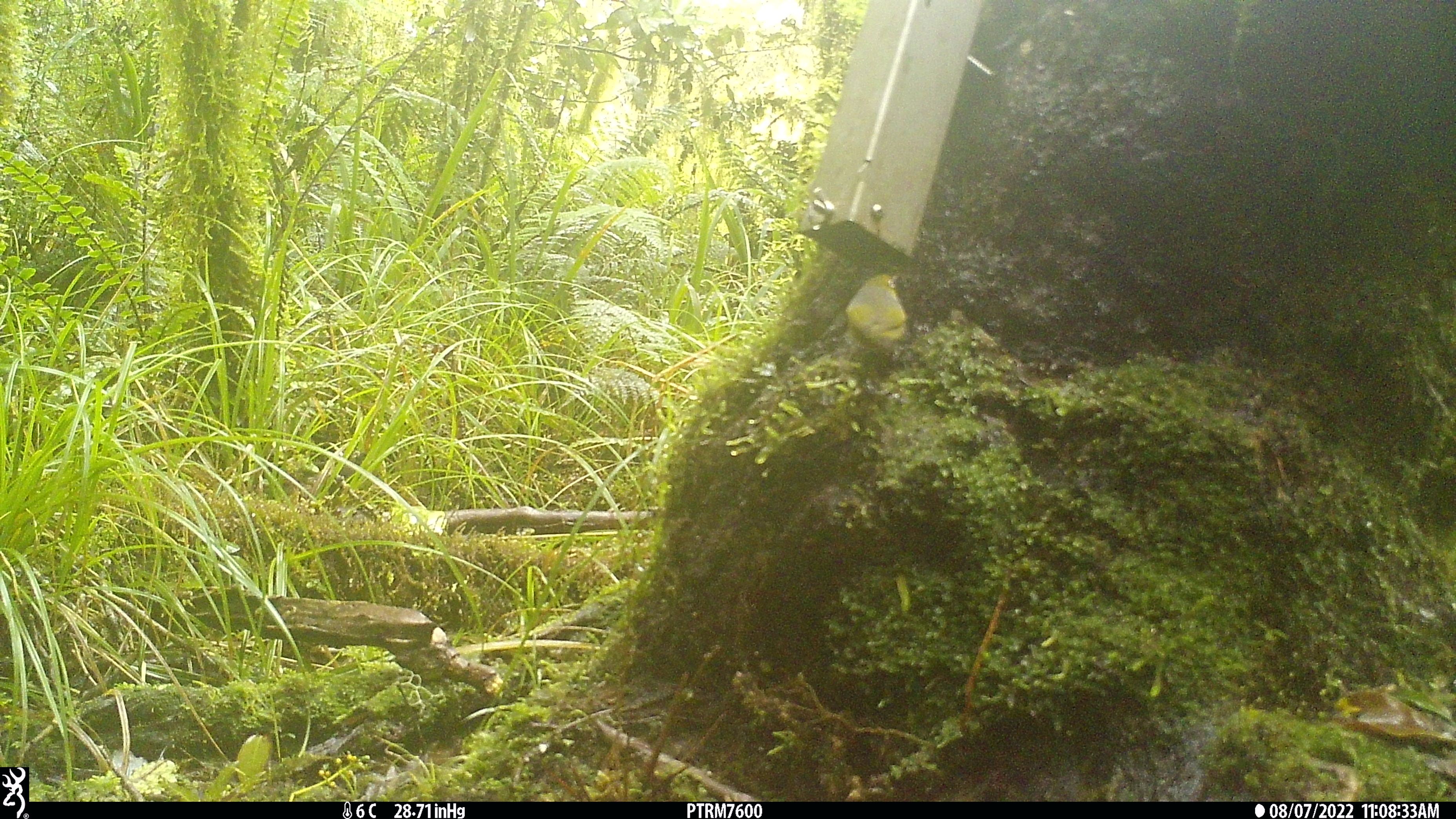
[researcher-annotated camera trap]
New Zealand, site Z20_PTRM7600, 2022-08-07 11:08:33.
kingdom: Animalia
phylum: Chordata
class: Aves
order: Passeriformes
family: Zosteropidae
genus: Zosterops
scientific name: Zosterops lateralis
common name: silvereye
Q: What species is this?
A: Silvereye (Zosterops lateralis).